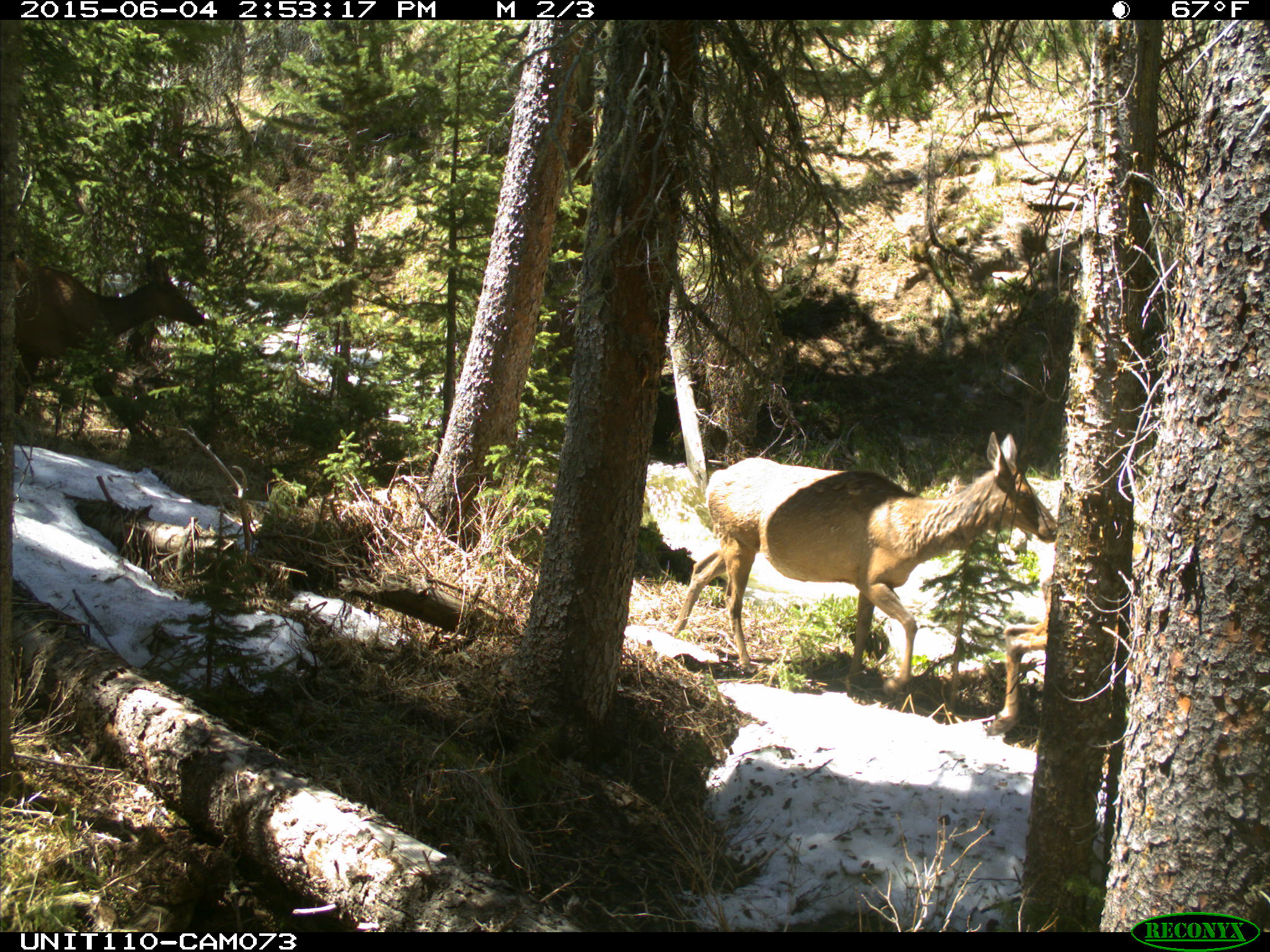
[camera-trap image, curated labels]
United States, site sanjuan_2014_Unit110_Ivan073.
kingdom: Animalia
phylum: Chordata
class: Mammalia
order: Artiodactyla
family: Cervidae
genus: Cervus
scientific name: Cervus elaphus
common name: red deer